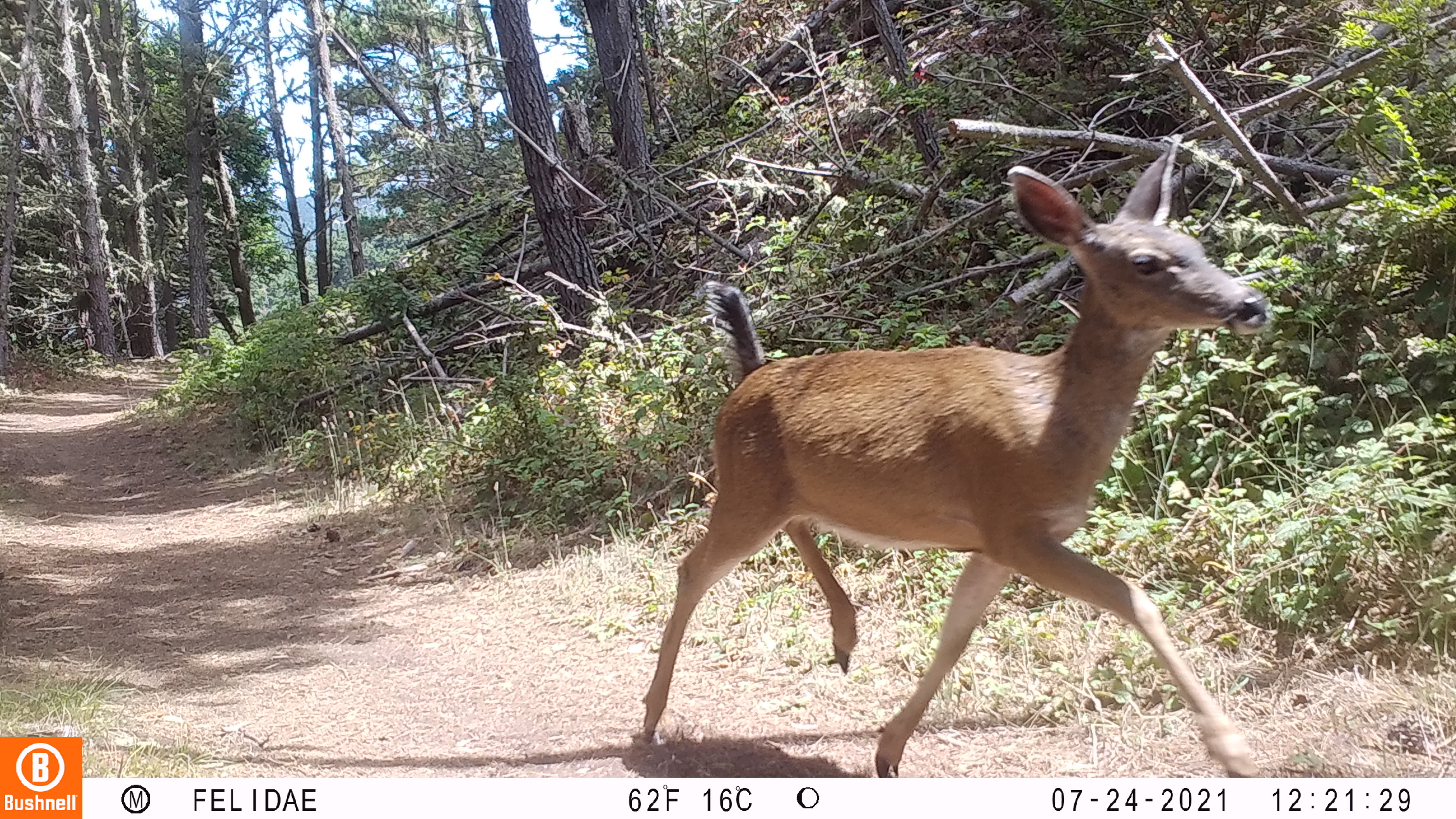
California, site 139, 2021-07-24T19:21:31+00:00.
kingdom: Animalia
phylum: Chordata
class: Mammalia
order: Artiodactyla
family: Cervidae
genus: Odocoileus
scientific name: Odocoileus hemionus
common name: mule deer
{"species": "mule deer (Odocoileus hemionus)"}